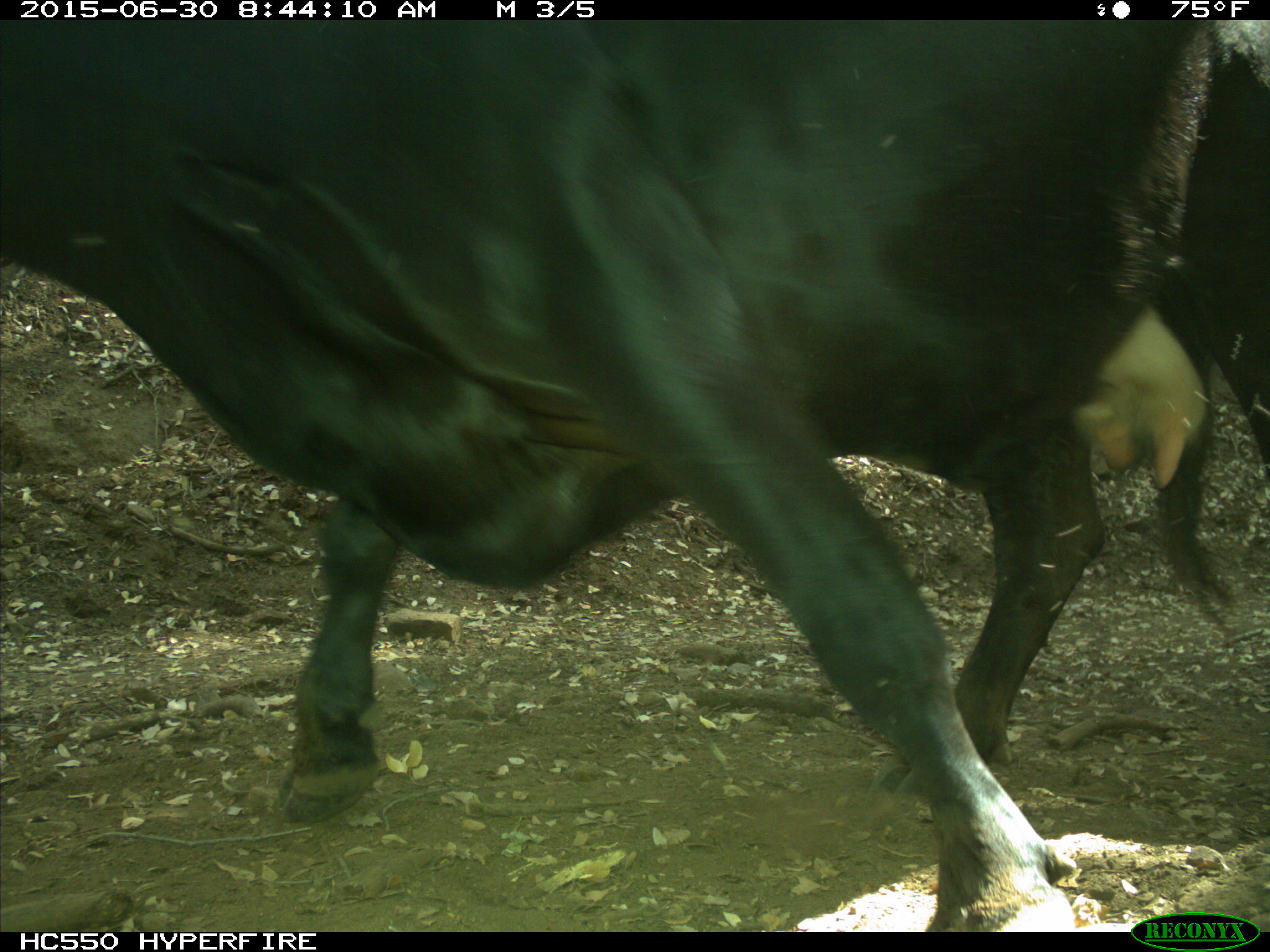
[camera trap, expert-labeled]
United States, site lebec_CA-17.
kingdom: Animalia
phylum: Chordata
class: Mammalia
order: Artiodactyla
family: Bovidae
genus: Bos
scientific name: Bos taurus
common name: domestic cow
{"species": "Bos taurus (domestic cow)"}